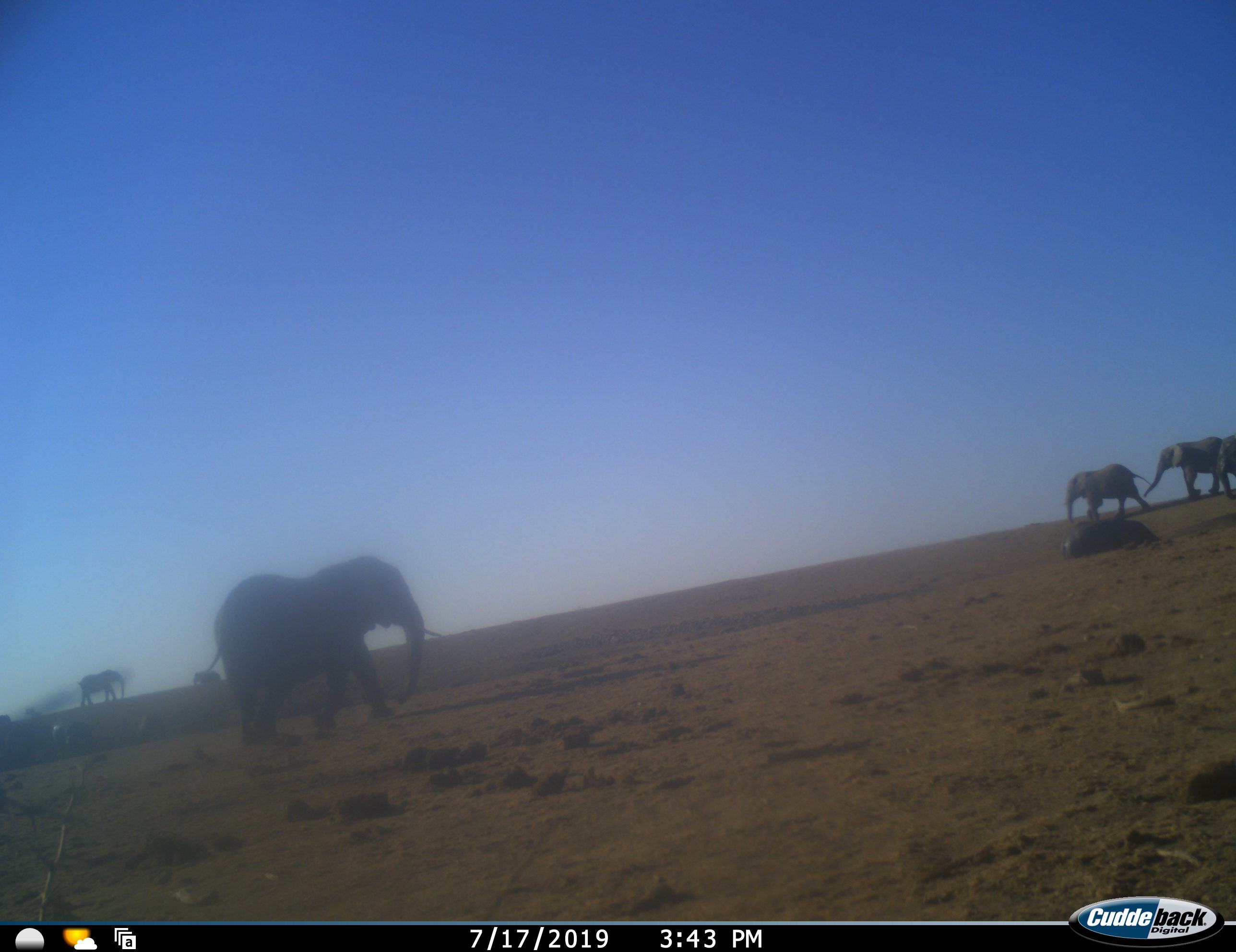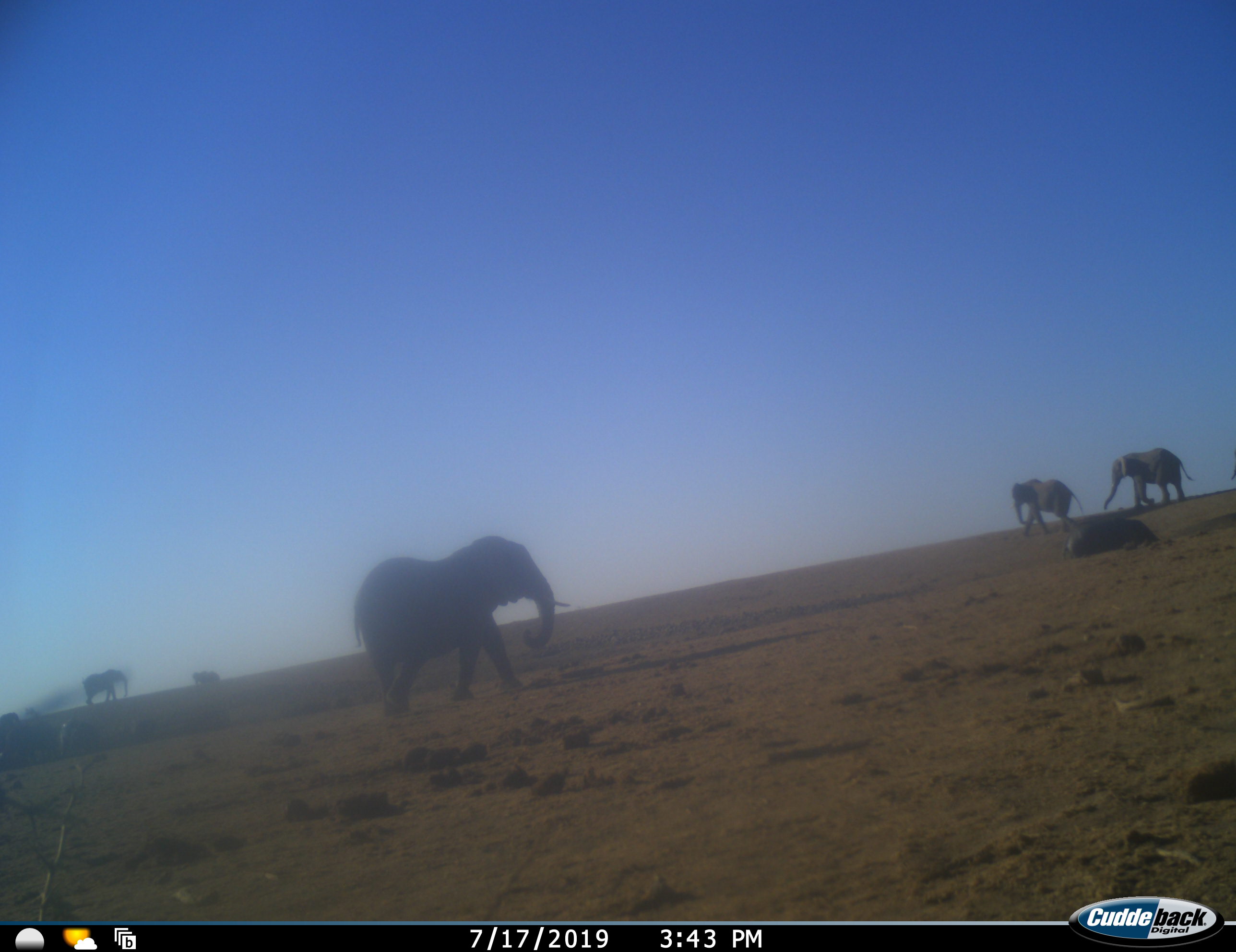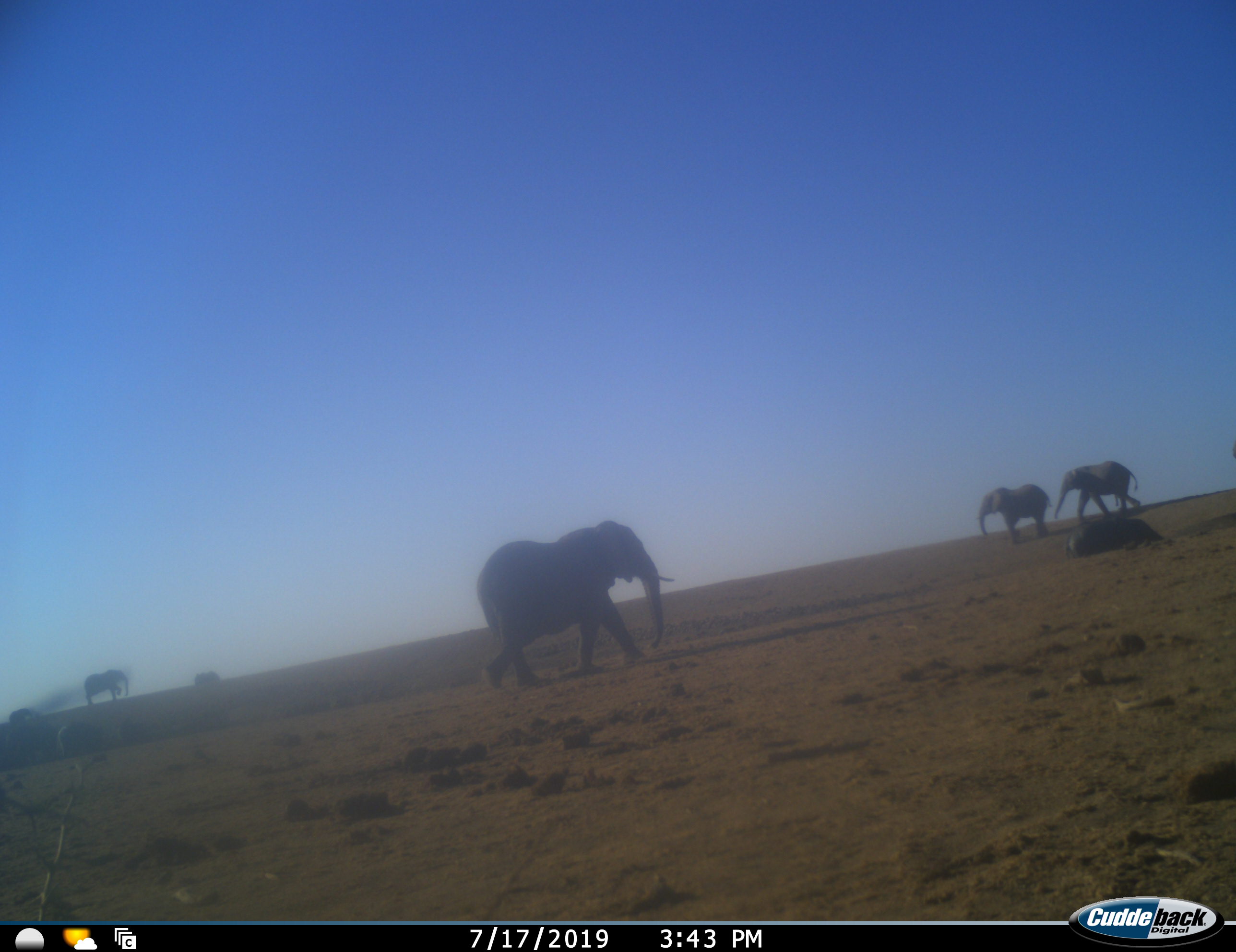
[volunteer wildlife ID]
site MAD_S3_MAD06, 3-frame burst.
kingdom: Animalia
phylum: Chordata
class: Mammalia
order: Proboscidea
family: Elephantidae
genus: Loxodonta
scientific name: Loxodonta africana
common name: african bush elephant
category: elephant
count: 7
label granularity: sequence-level